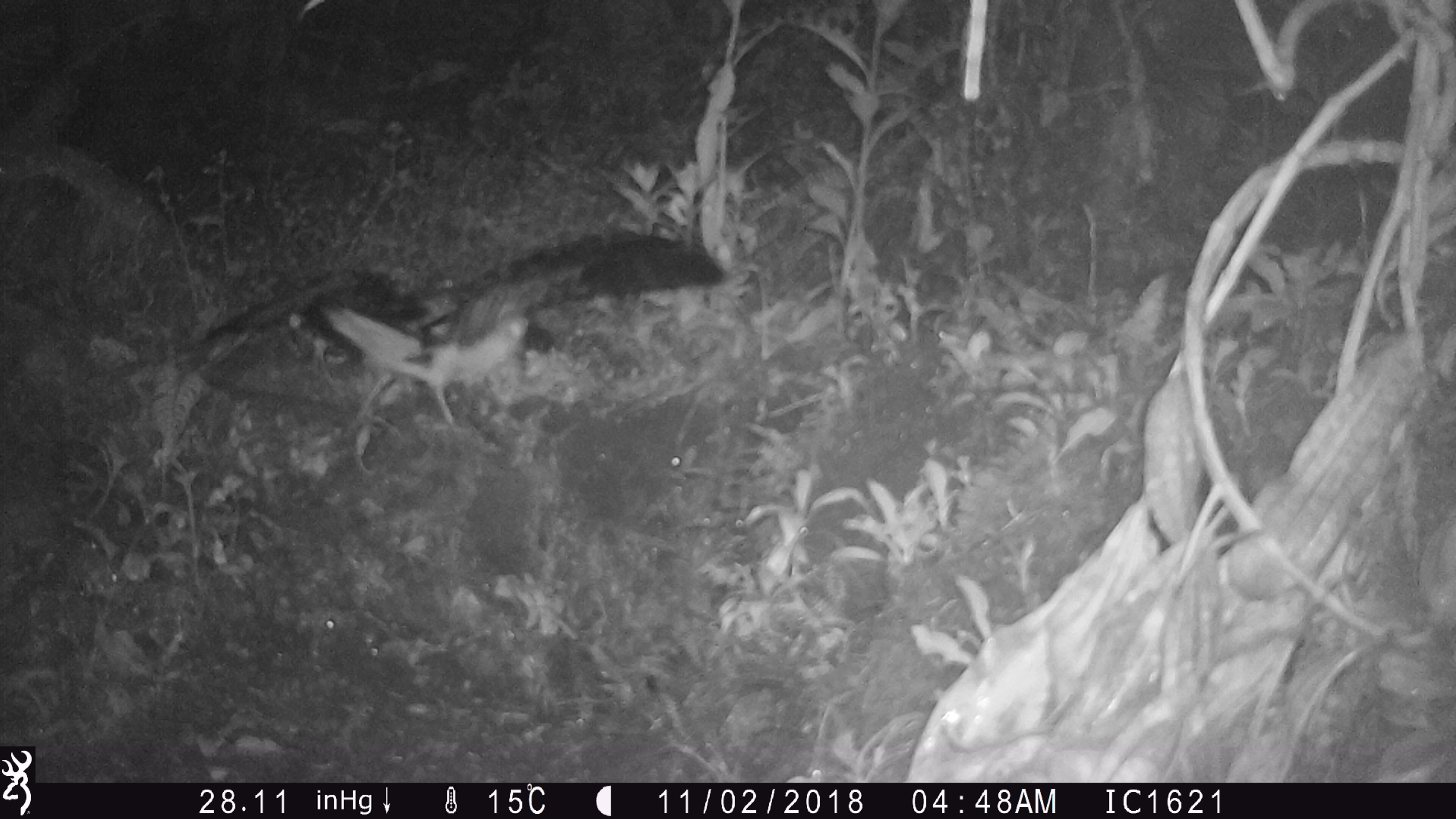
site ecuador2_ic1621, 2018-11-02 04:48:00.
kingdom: Animalia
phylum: Chordata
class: Aves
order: Procellariiformes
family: Procellariidae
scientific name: Procellariidae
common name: petrel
Petrel (Procellariidae).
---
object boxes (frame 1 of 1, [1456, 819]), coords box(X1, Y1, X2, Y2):
petrel: box(205, 225, 731, 457)